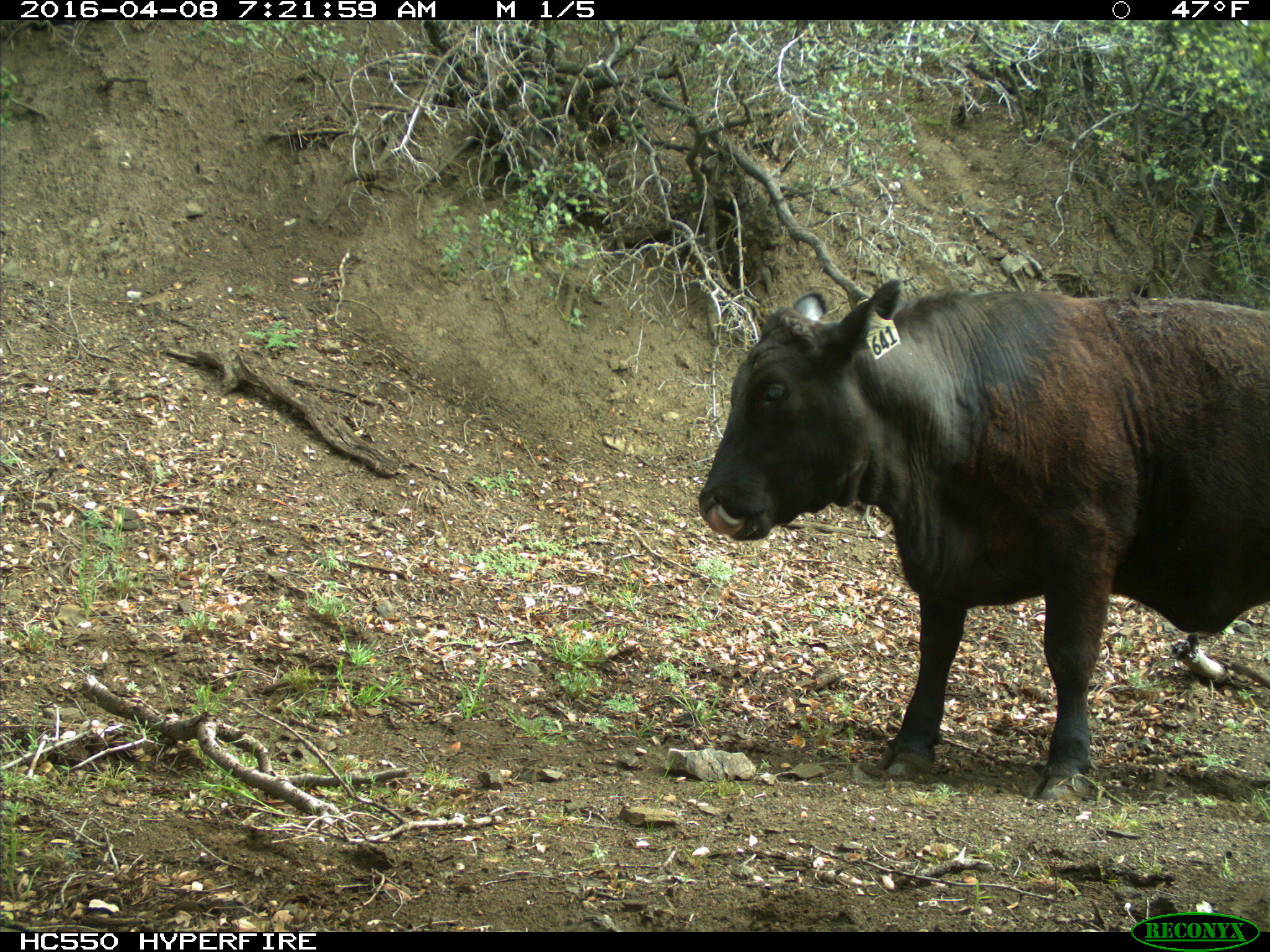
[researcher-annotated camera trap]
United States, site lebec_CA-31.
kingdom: Animalia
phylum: Chordata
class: Mammalia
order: Artiodactyla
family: Bovidae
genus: Bos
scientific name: Bos taurus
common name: domestic cow